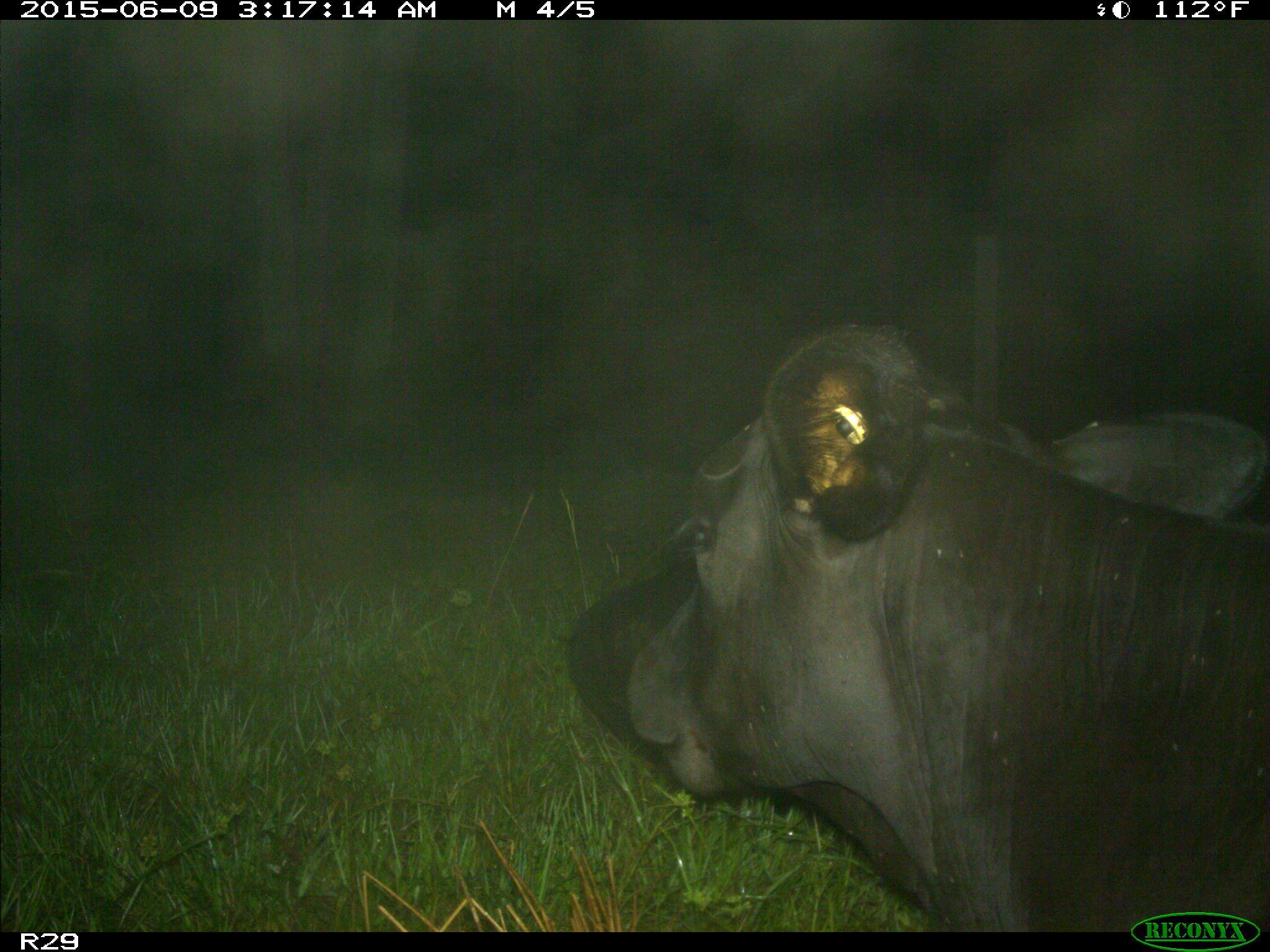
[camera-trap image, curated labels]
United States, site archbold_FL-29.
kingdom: Animalia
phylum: Chordata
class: Mammalia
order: Artiodactyla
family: Bovidae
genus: Bos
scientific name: Bos taurus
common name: domestic cow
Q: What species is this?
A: Bos taurus (domestic cow).